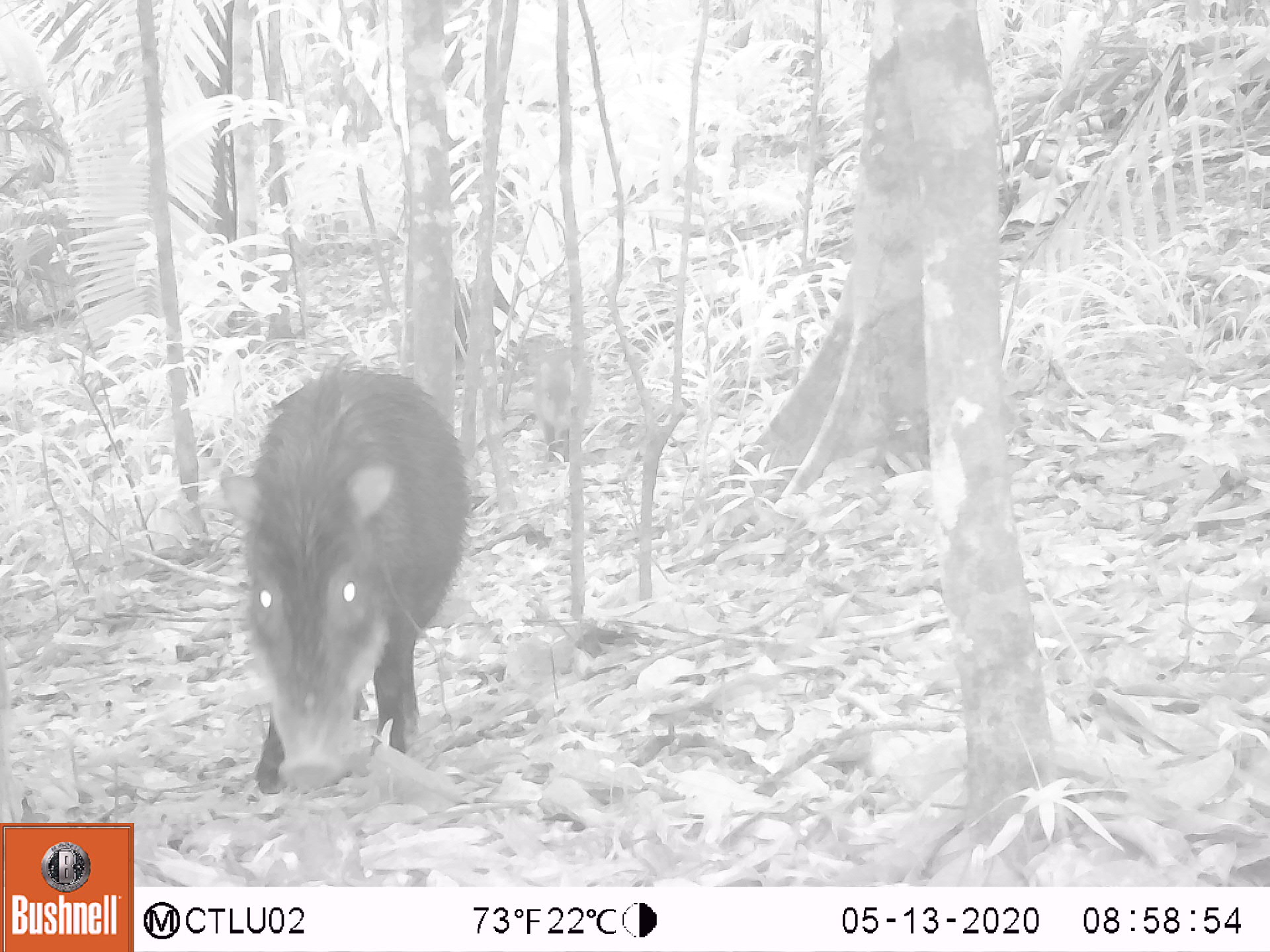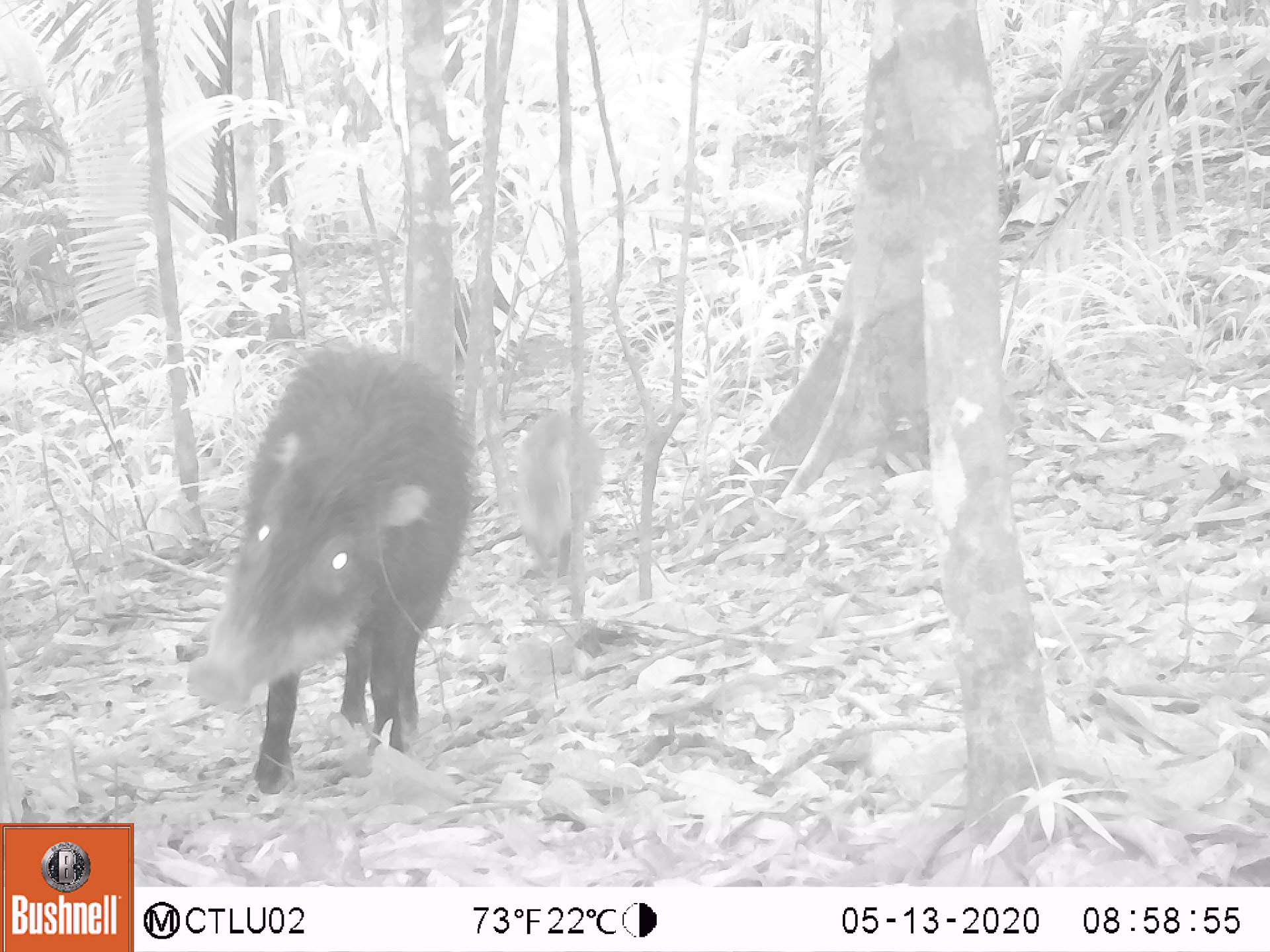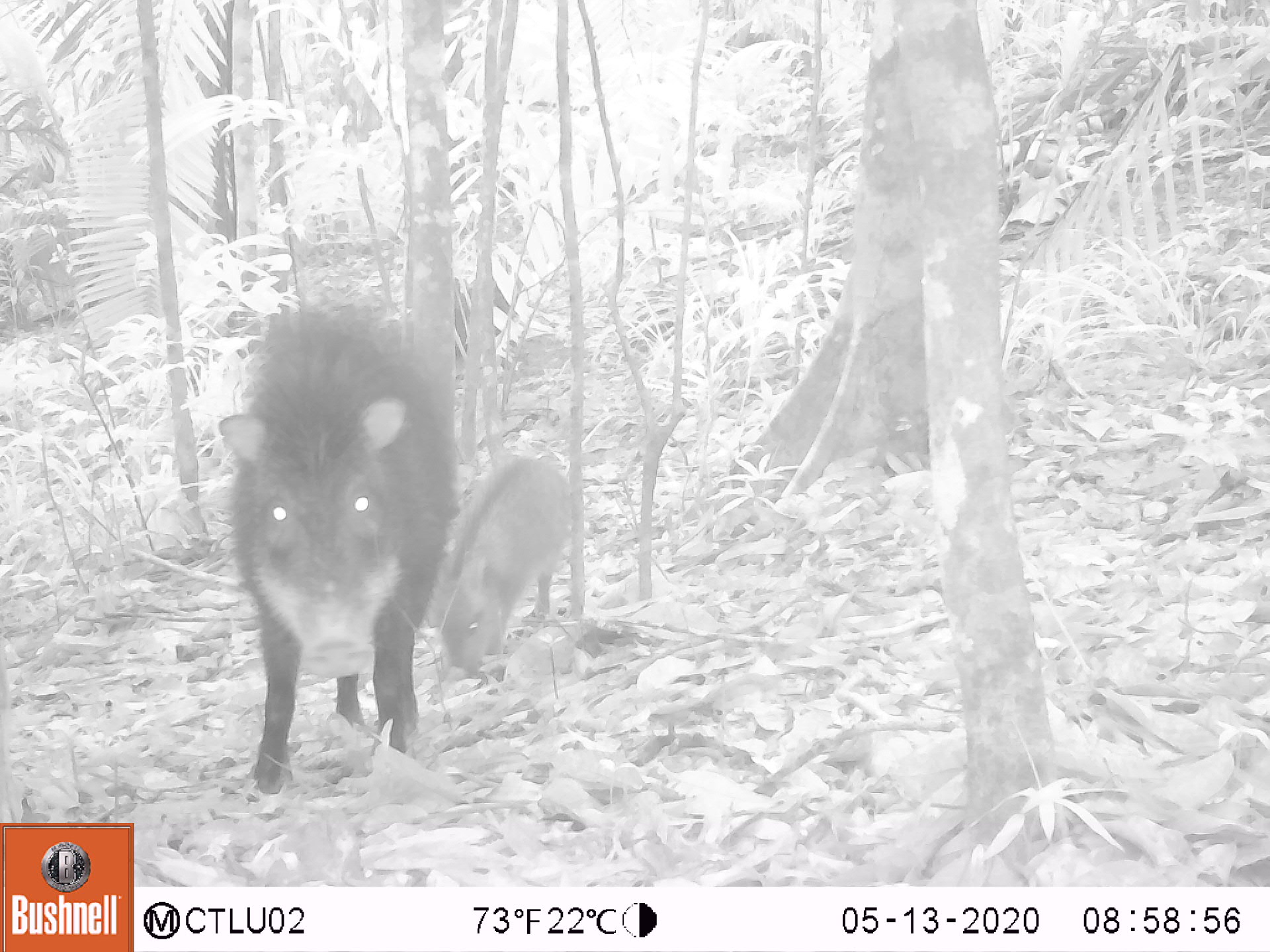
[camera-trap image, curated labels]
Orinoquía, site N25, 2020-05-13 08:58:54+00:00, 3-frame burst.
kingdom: Animalia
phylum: Chordata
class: Mammalia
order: Artiodactyla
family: Tayassuidae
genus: Tayassu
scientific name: Tayassu pecari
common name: white-lipped peccary